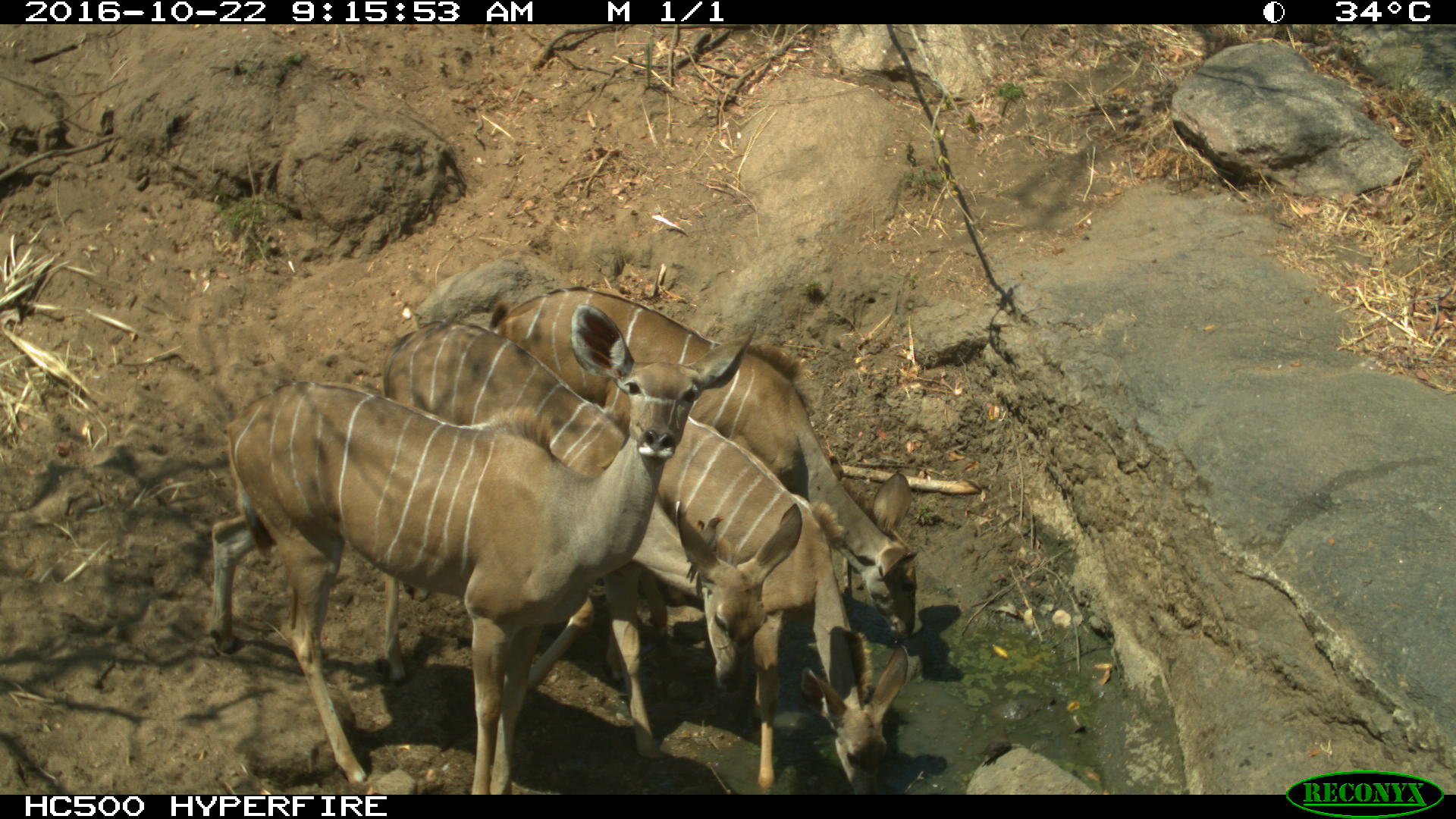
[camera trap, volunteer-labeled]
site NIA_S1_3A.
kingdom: Animalia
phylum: Chordata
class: Mammalia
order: Artiodactyla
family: Bovidae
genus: Tragelaphus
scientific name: Tragelaphus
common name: kudu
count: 4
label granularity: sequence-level